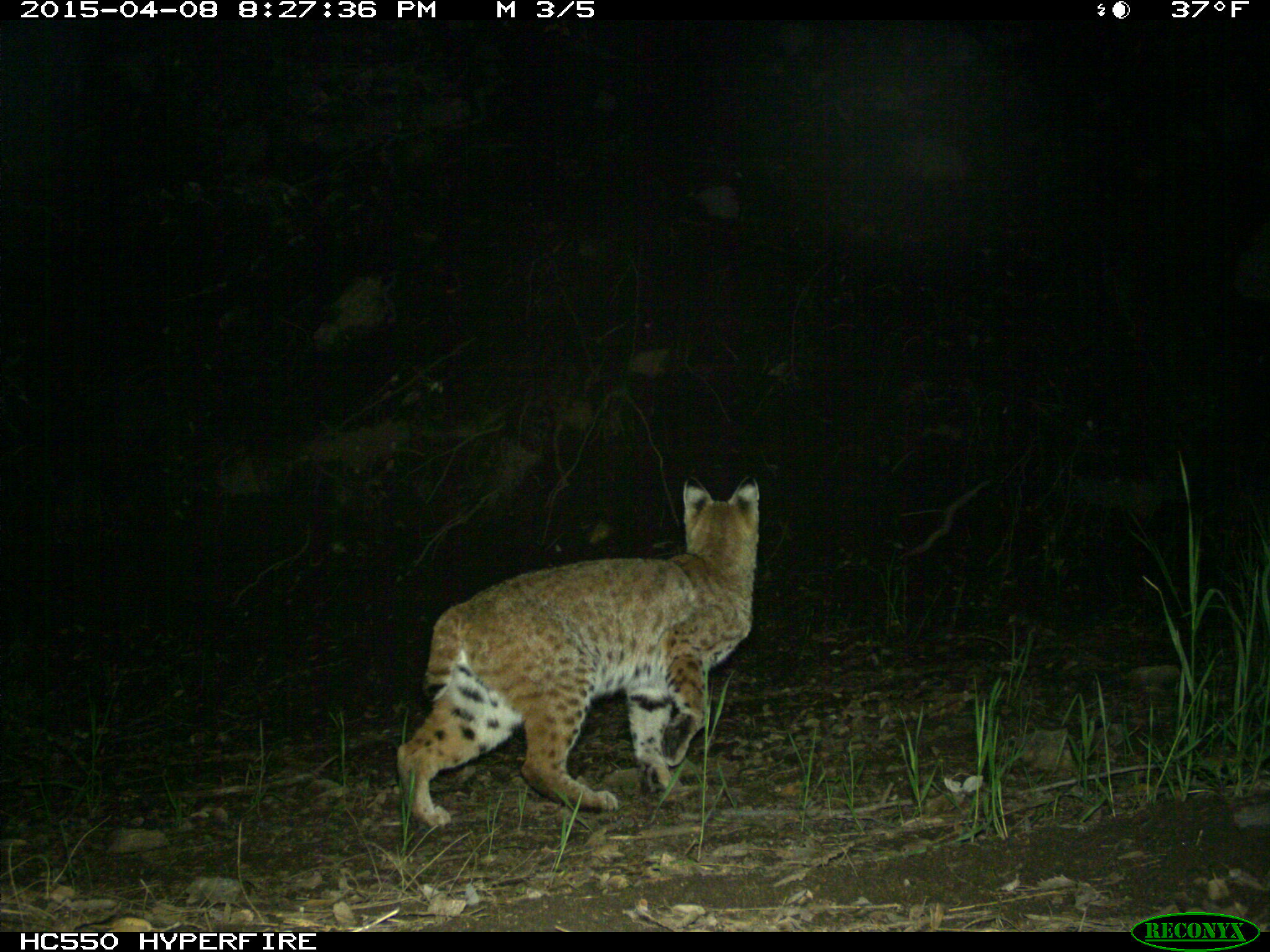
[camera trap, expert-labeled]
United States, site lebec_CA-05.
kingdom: Animalia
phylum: Chordata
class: Mammalia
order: Carnivora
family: Felidae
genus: Lynx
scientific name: Lynx rufus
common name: bobcat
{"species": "Lynx rufus (bobcat)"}